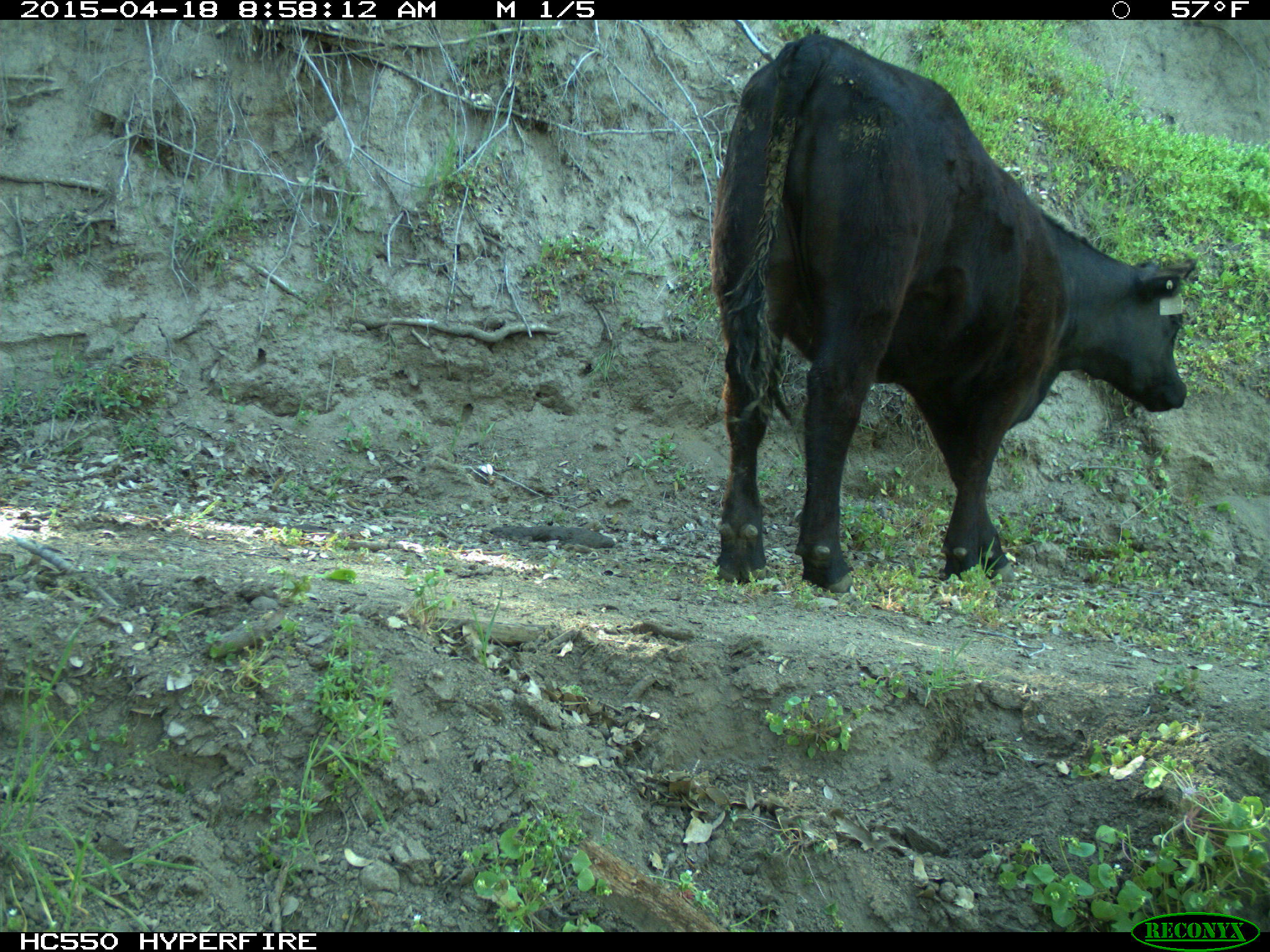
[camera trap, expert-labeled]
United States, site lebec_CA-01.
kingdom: Animalia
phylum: Chordata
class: Mammalia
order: Artiodactyla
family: Bovidae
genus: Bos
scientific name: Bos taurus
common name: domestic cow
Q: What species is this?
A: Bos taurus (domestic cow).